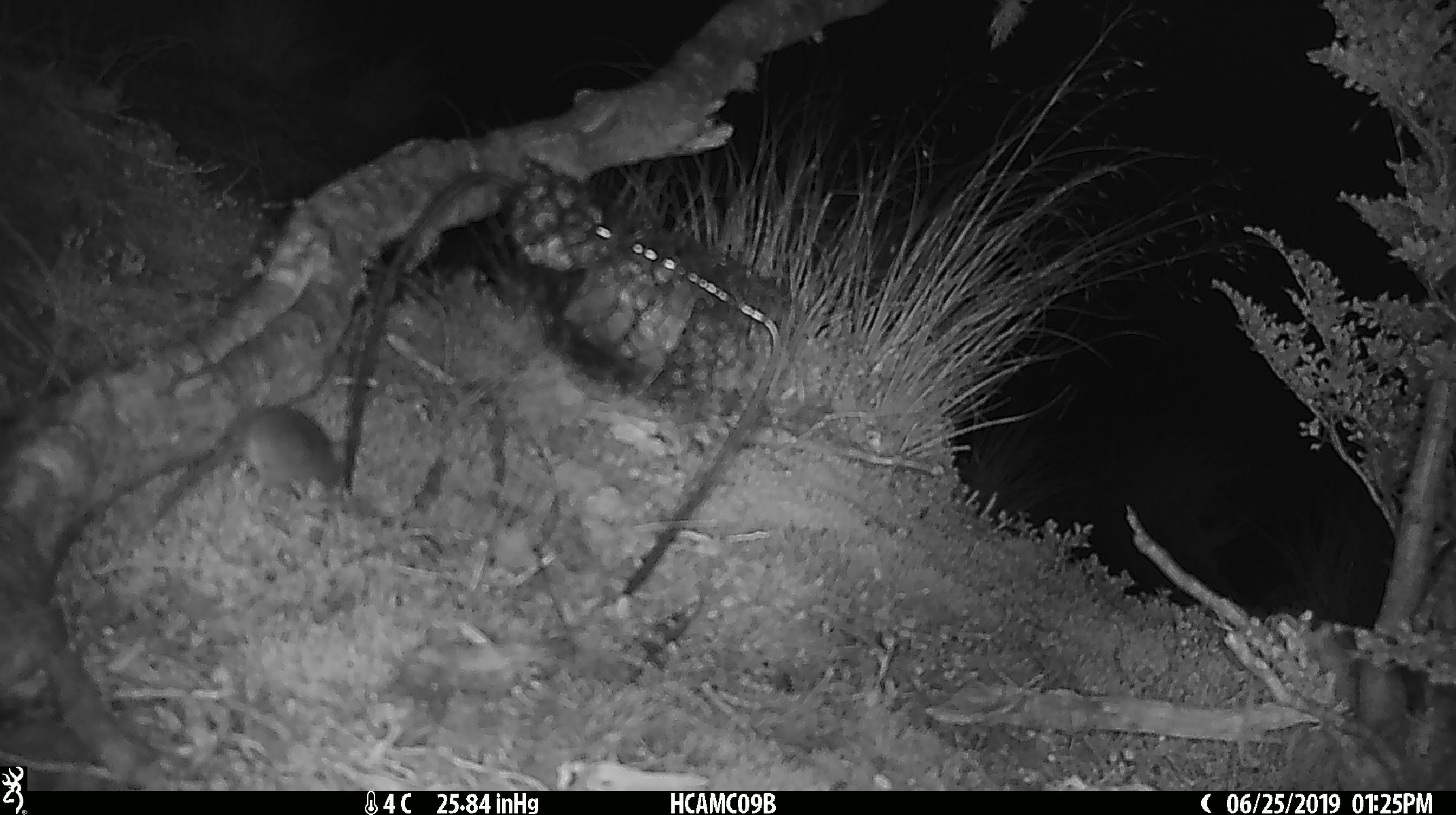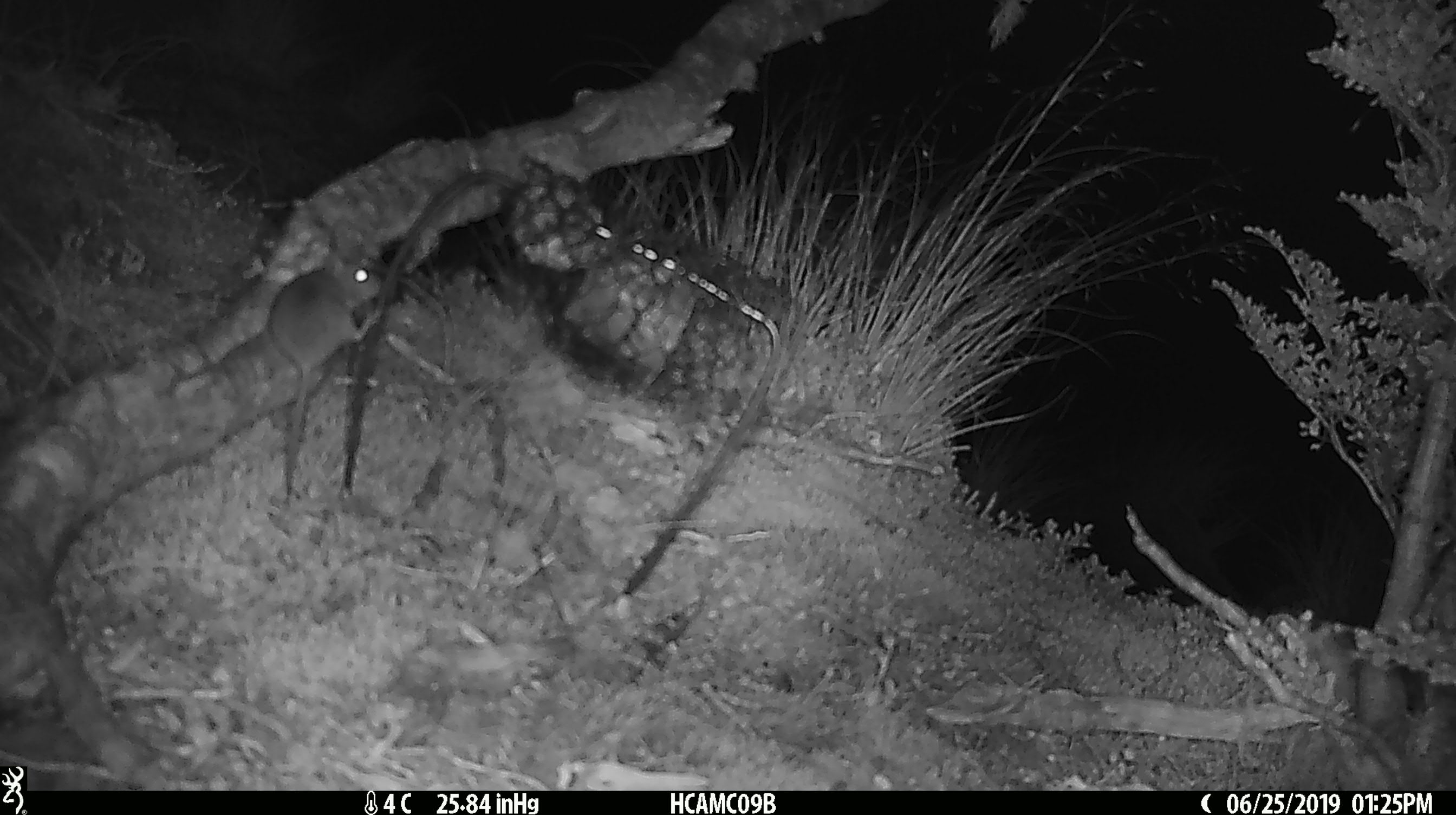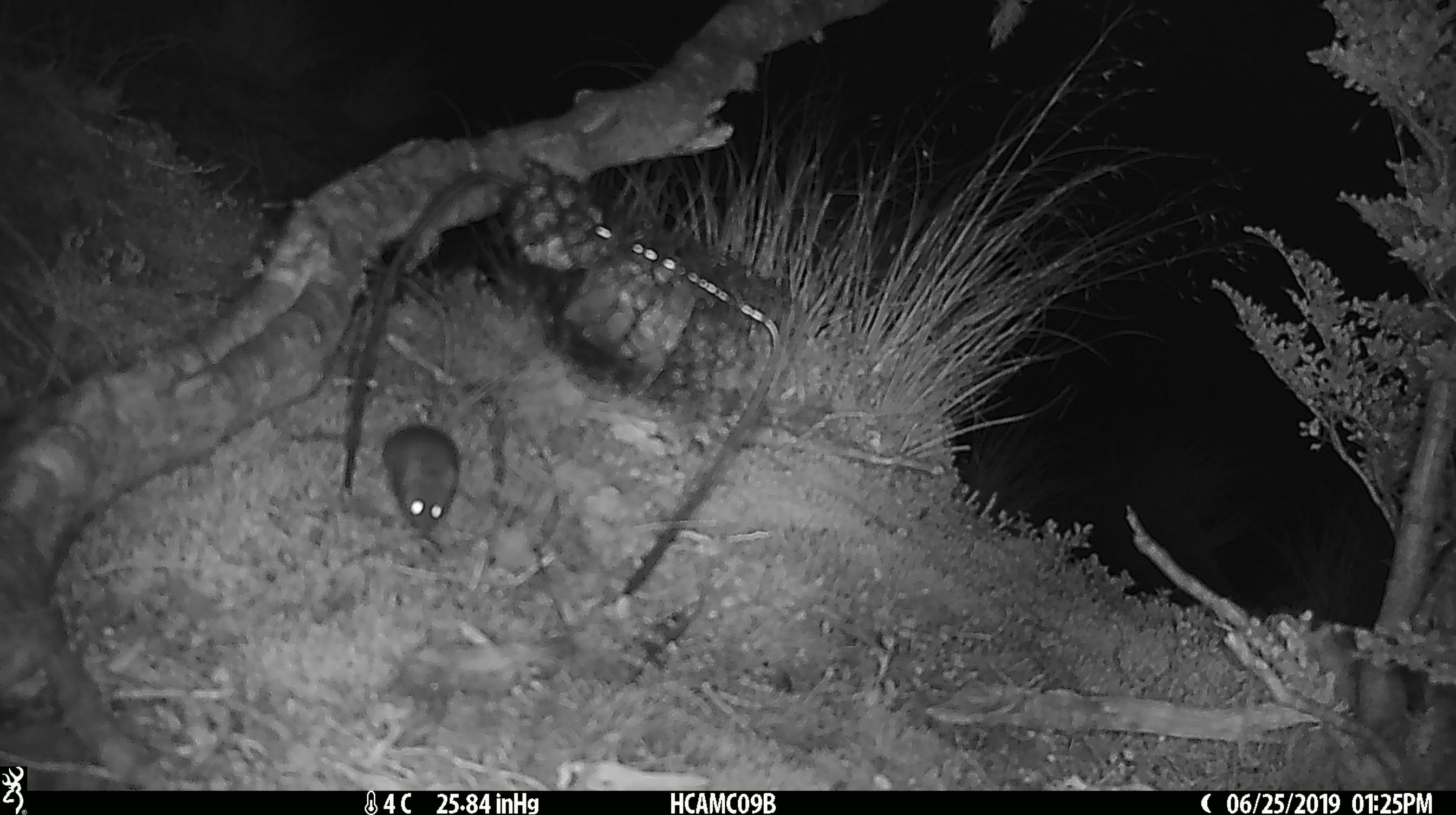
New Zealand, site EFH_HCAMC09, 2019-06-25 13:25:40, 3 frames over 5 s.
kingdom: Animalia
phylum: Chordata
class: Mammalia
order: Rodentia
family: Muridae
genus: Mus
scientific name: Mus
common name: mouse